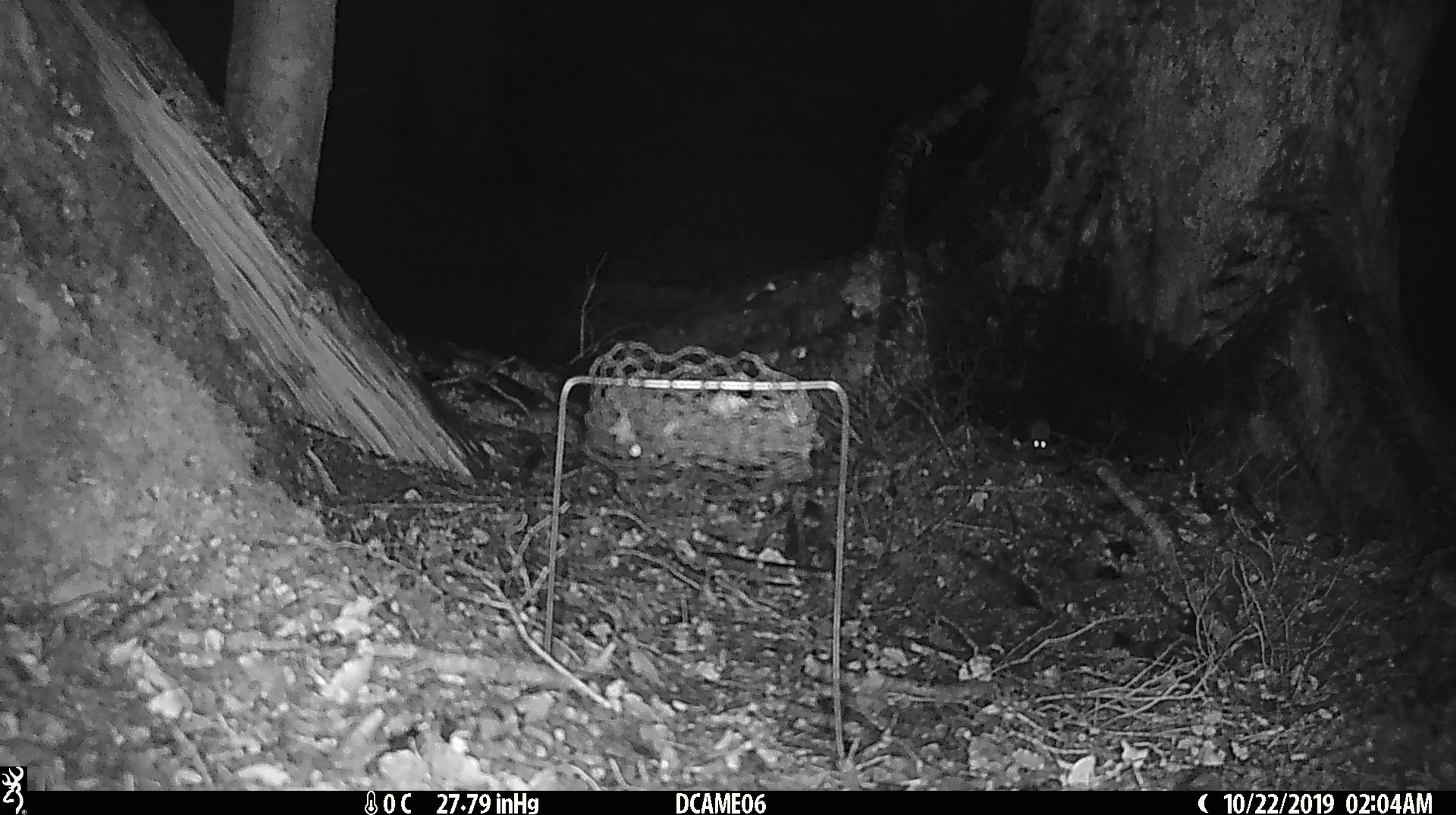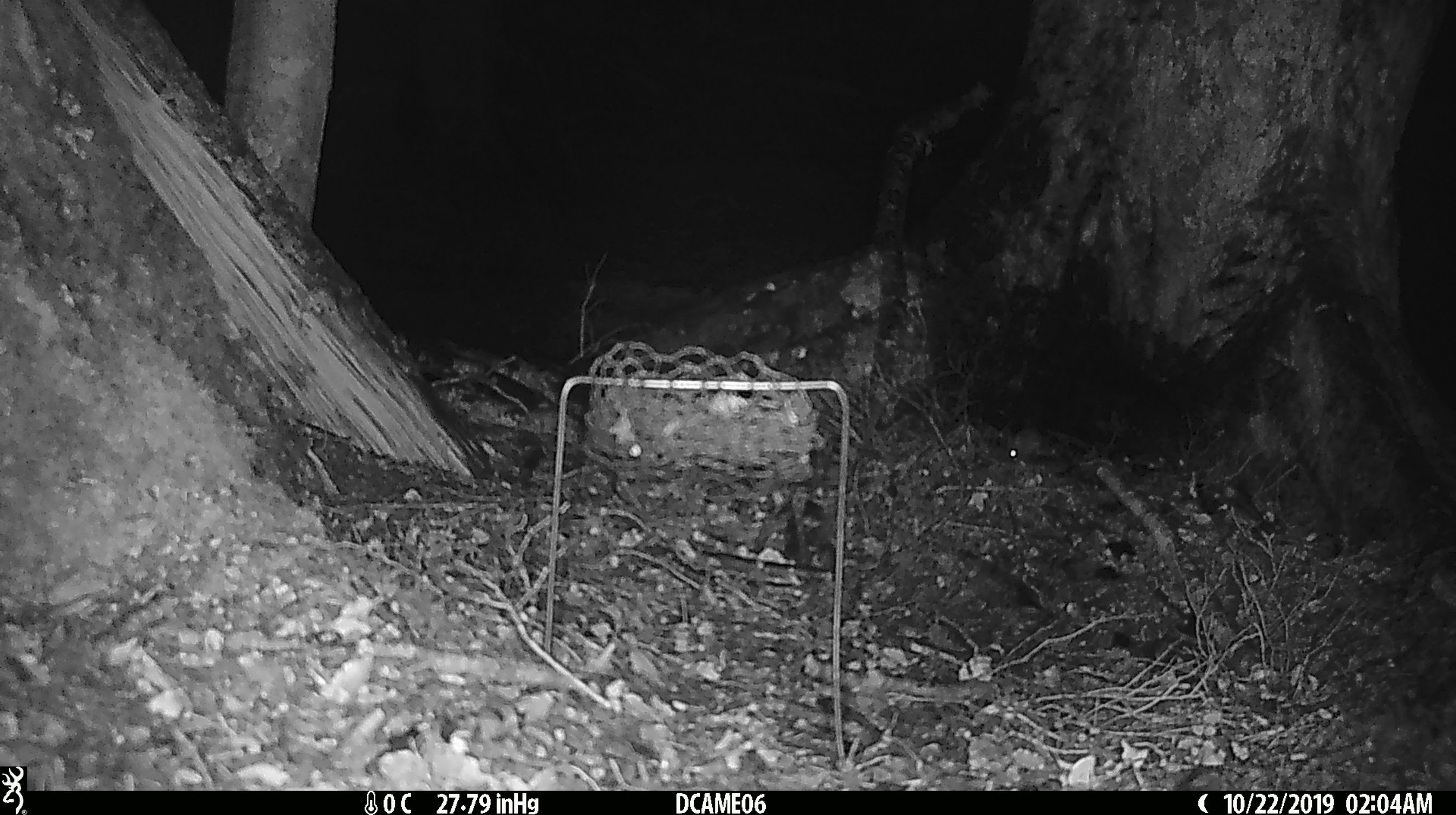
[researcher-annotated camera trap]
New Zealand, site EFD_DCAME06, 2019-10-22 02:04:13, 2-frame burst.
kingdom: Animalia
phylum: Chordata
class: Mammalia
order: Rodentia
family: Muridae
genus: Mus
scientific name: Mus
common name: mouse